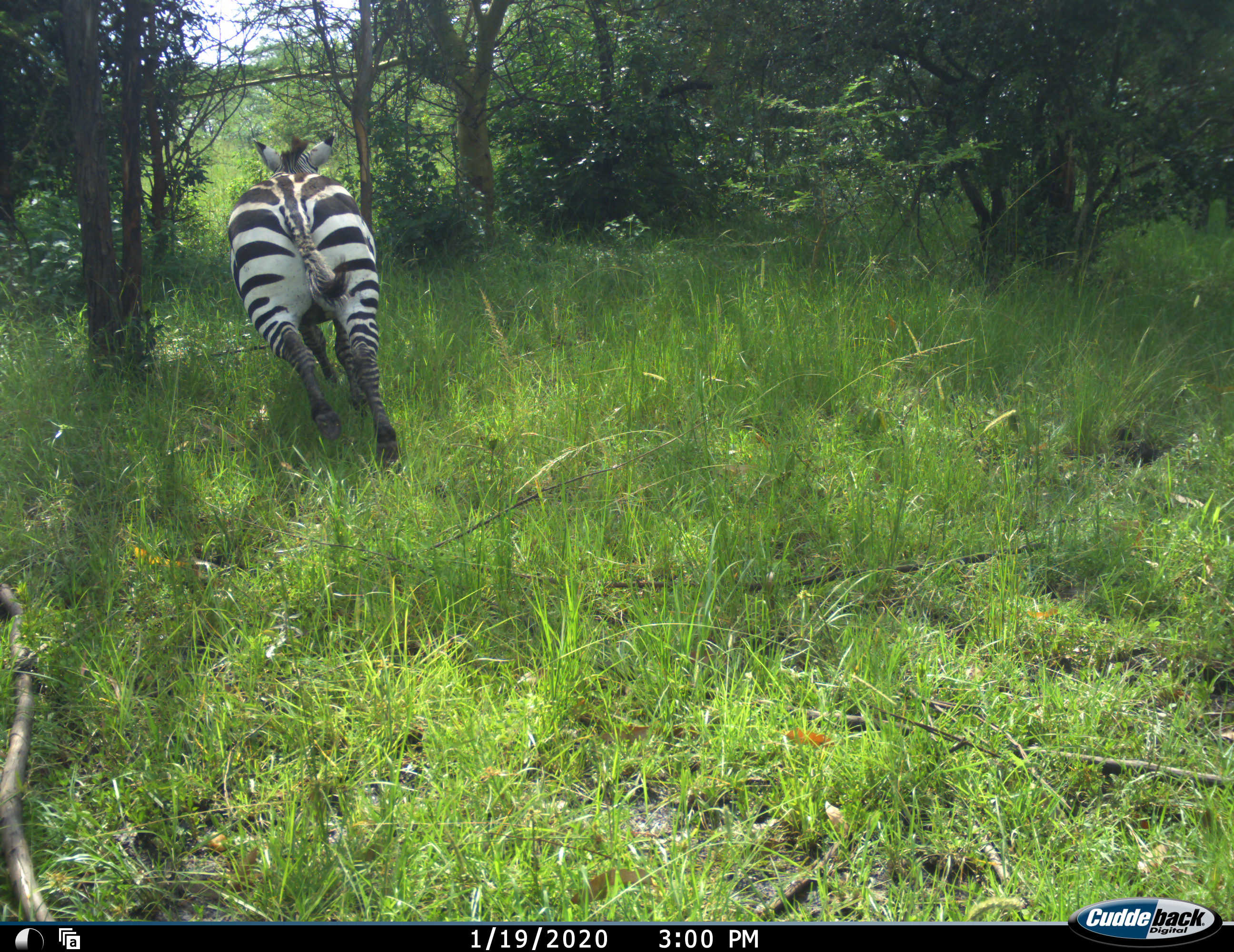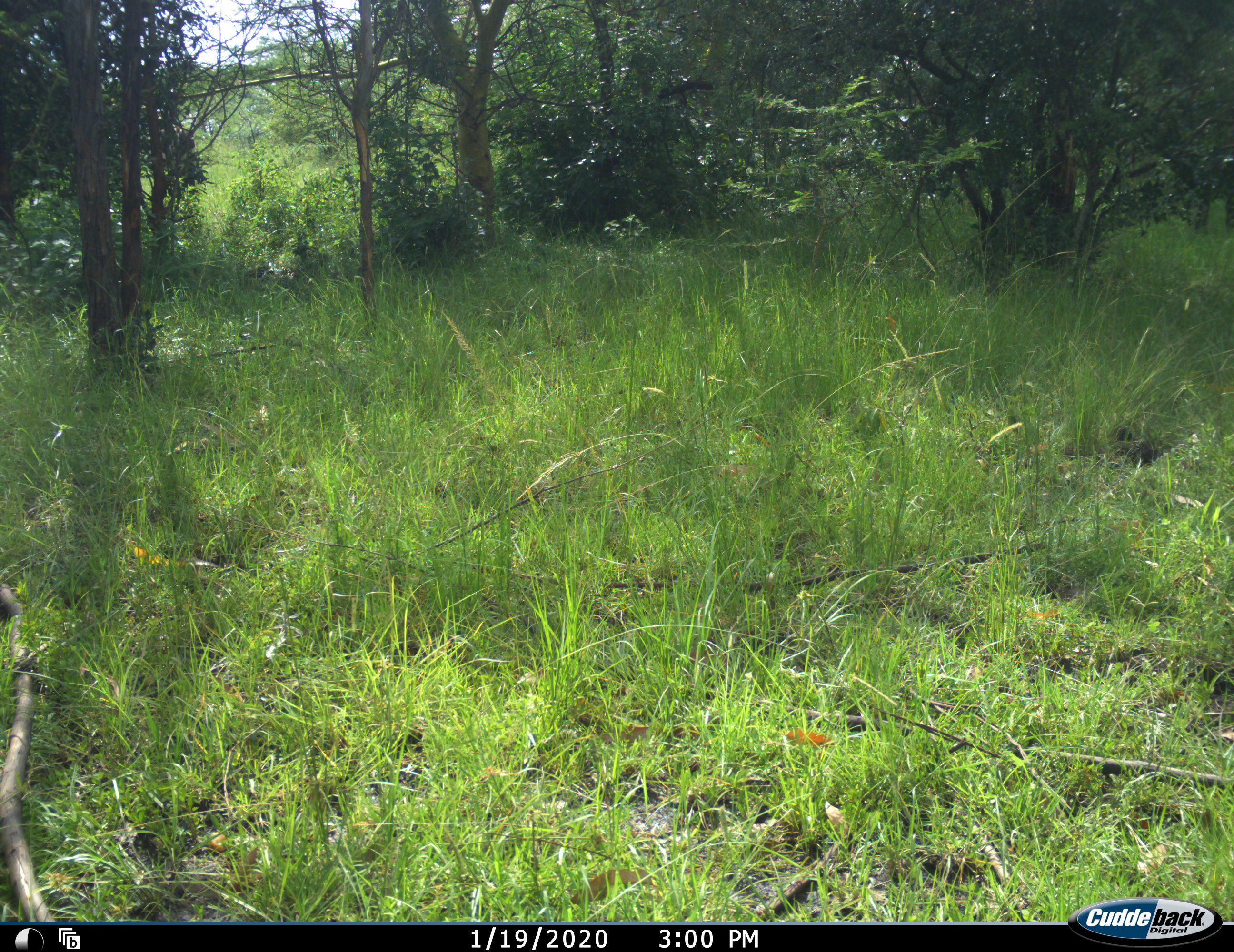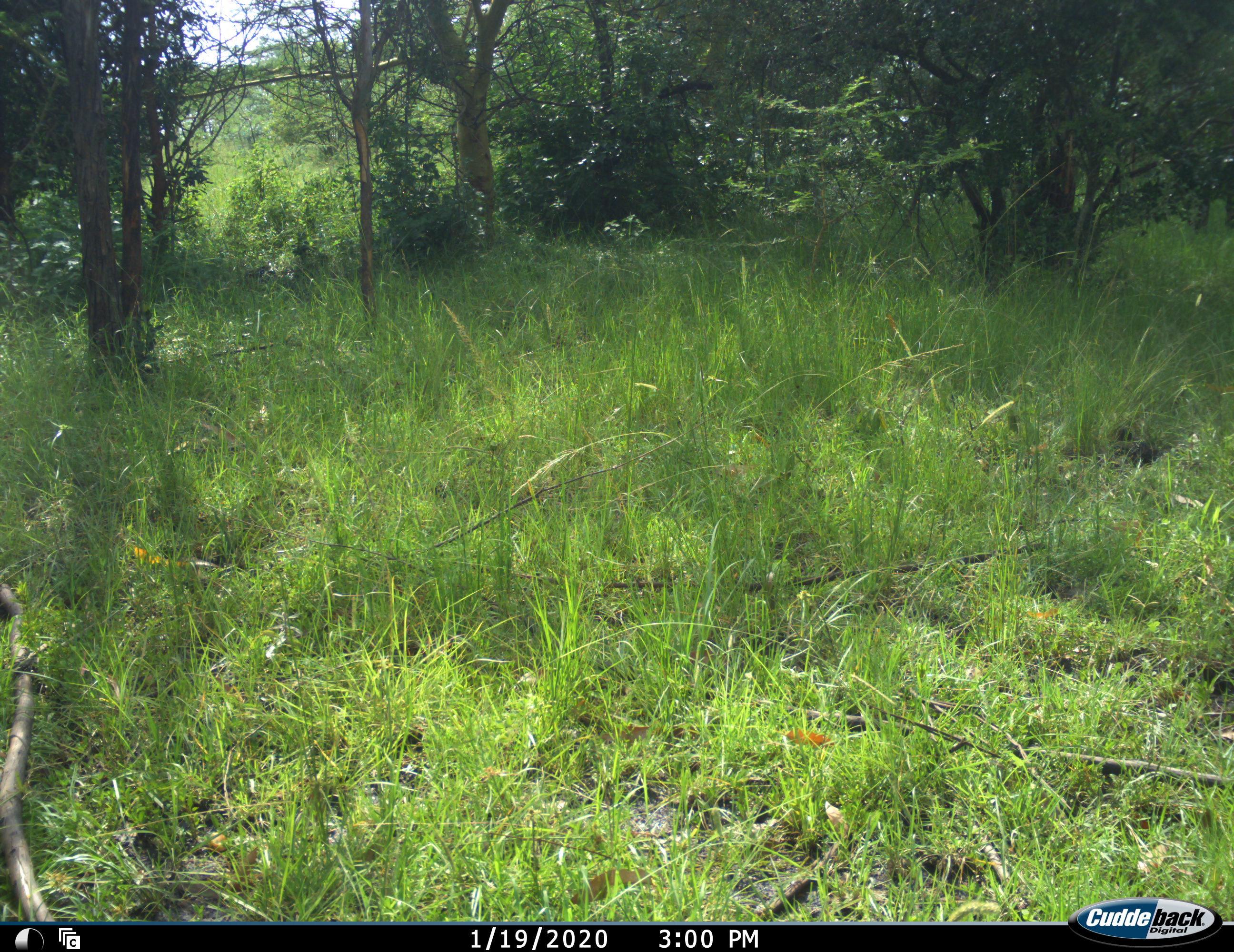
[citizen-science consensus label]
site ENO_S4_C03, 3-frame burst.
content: unidentified animal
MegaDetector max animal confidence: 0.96